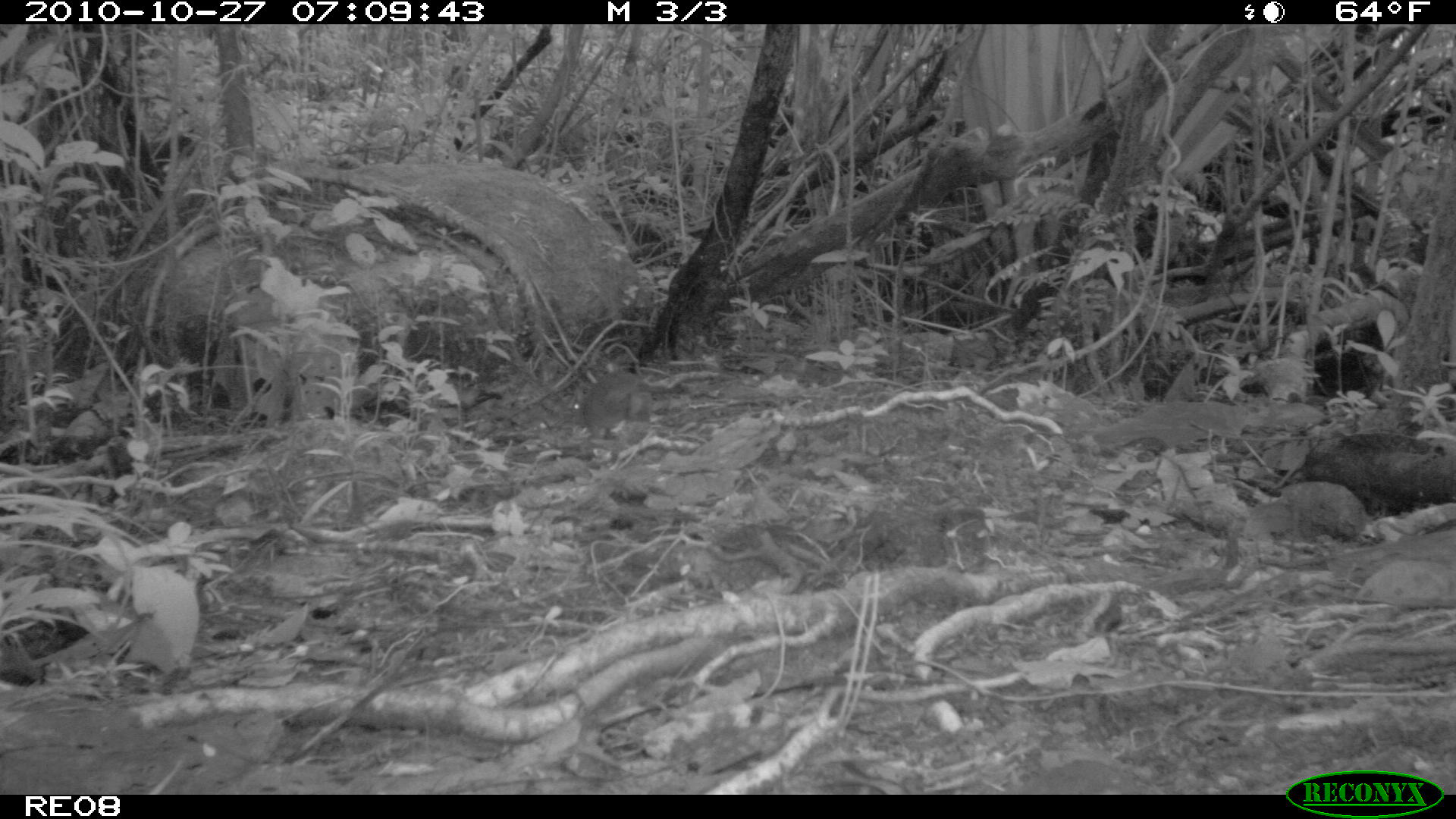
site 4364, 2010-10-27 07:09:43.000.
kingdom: Animalia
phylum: Chordata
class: Mammalia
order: Rodentia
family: Muridae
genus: Rattus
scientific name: Rattus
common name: rodent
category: unknown rat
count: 1